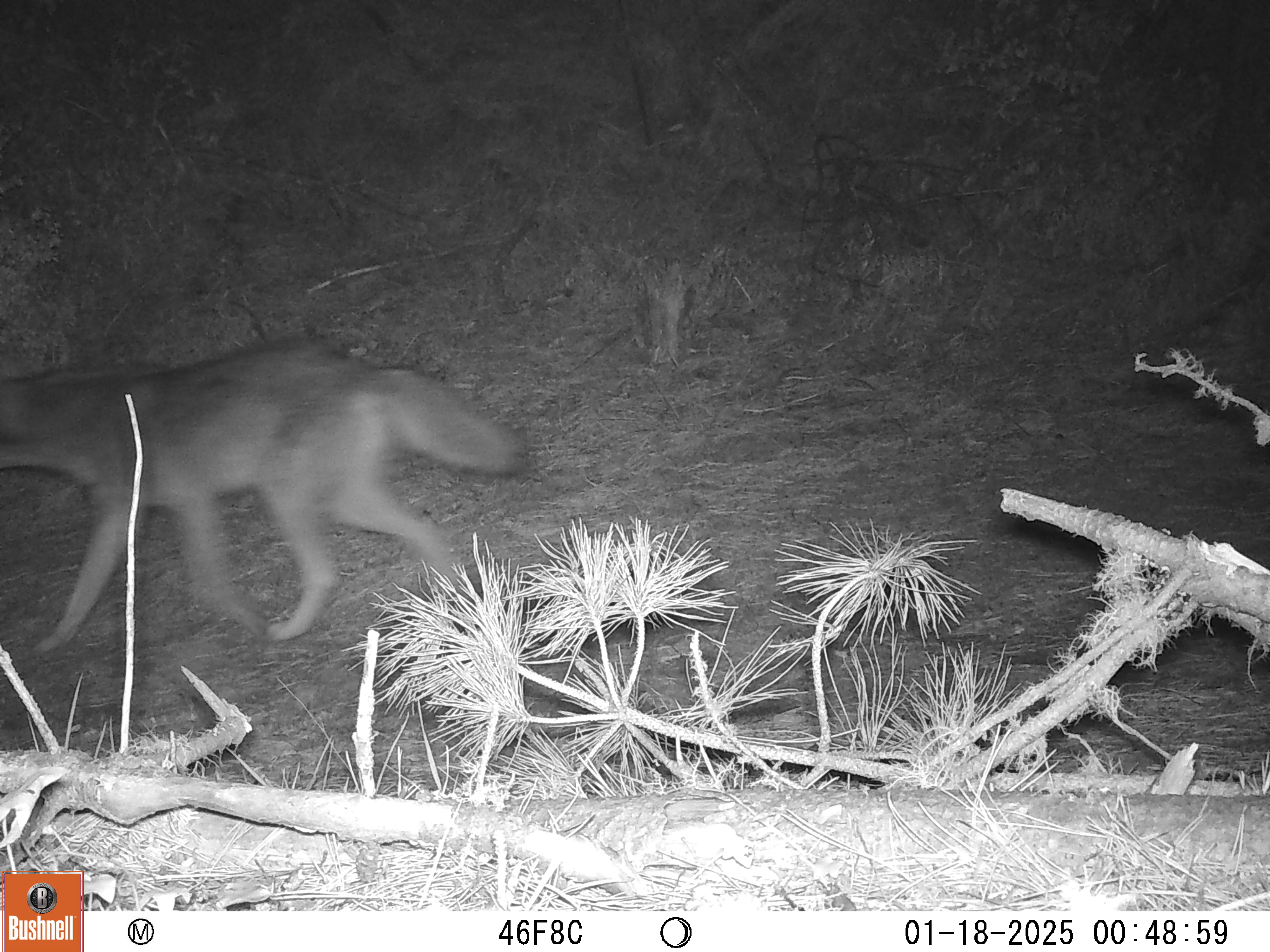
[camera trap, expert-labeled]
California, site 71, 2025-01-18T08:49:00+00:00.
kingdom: Animalia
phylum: Chordata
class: Mammalia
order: Carnivora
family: Canidae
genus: Canis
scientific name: Canis latrans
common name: coyote